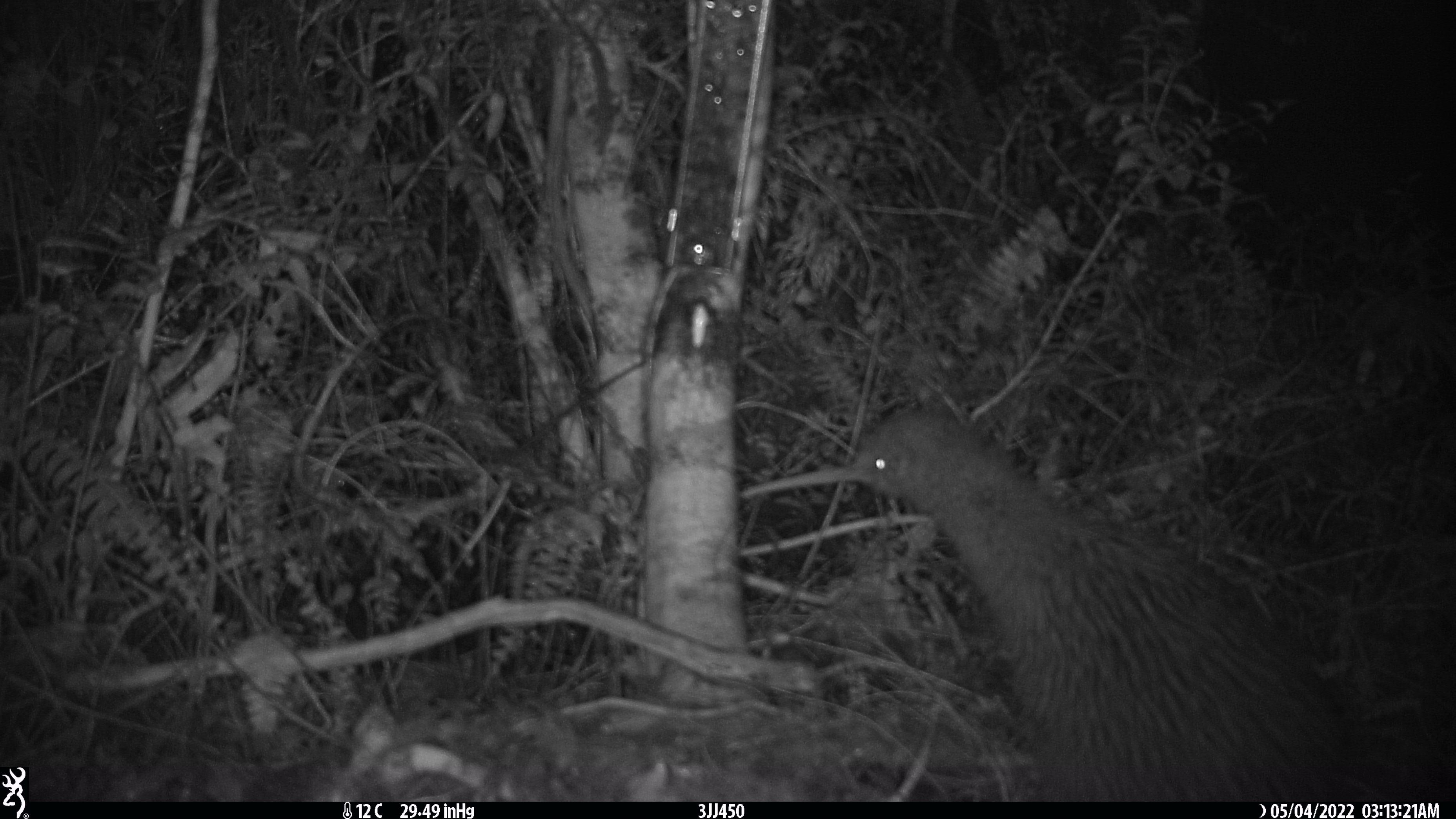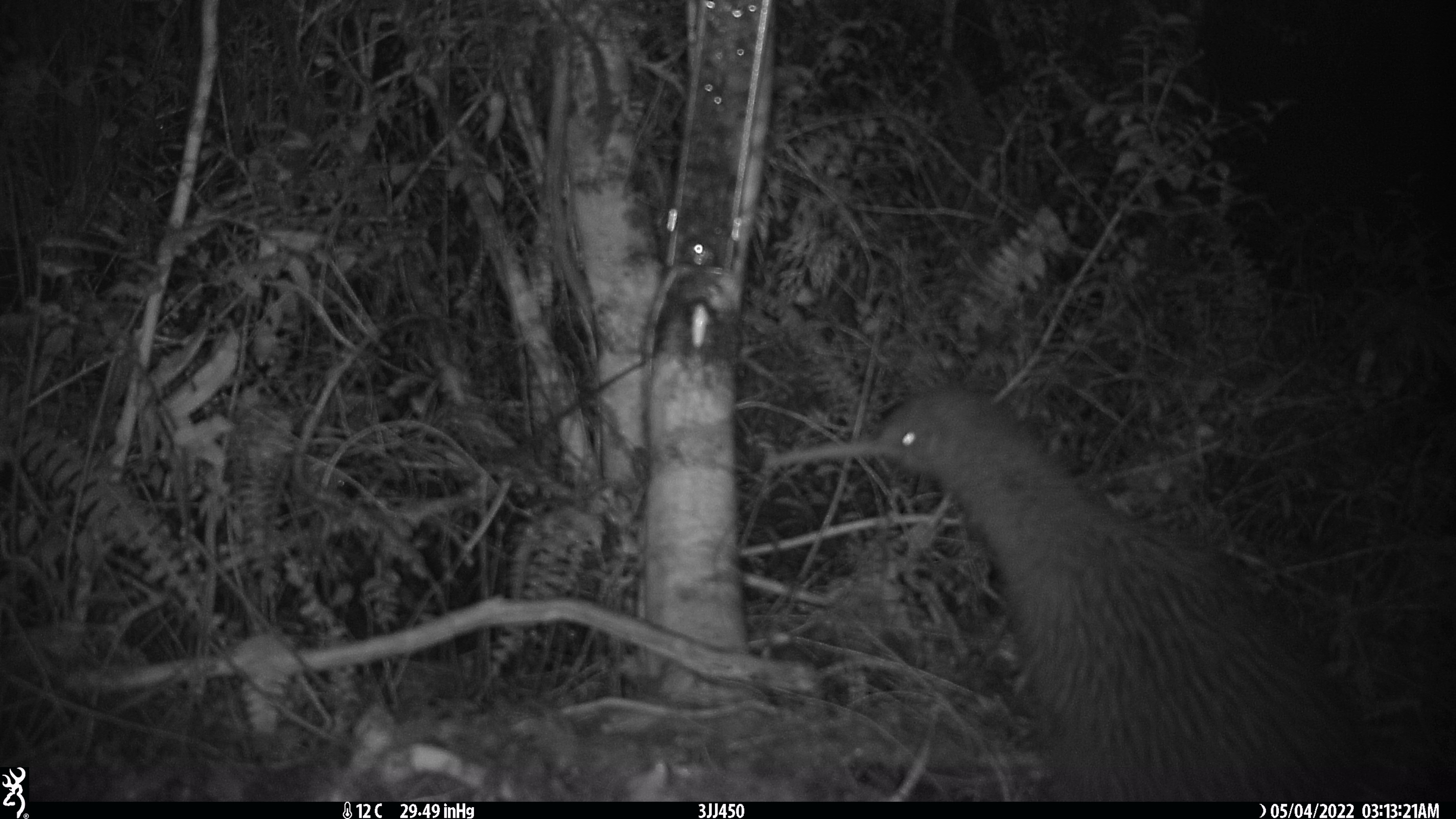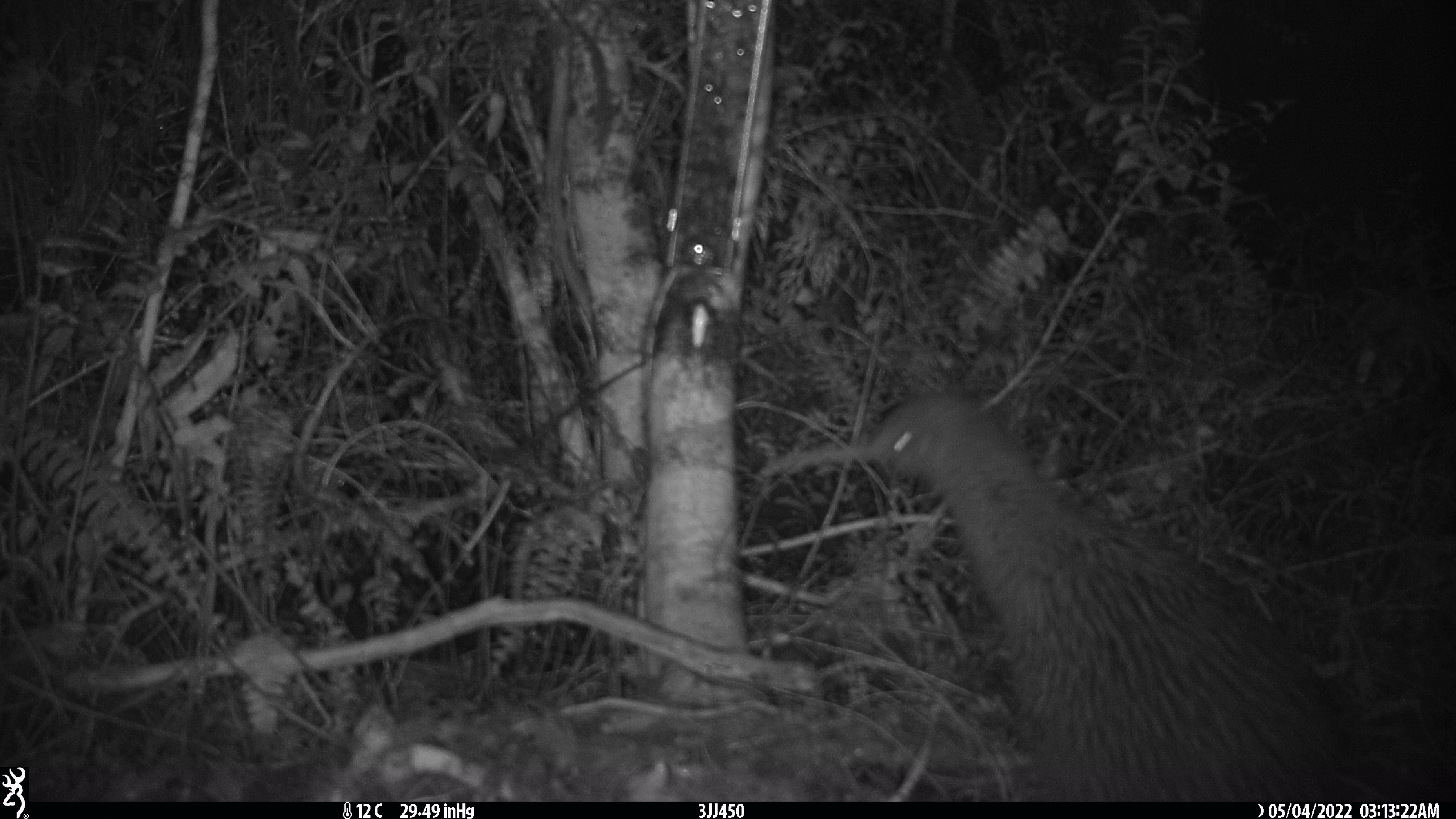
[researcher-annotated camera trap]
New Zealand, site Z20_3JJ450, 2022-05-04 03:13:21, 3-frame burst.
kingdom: Animalia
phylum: Chordata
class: Aves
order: Apterygiformes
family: Apterygidae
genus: Apteryx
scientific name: Apteryx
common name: kiwi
Kiwi (Apteryx).